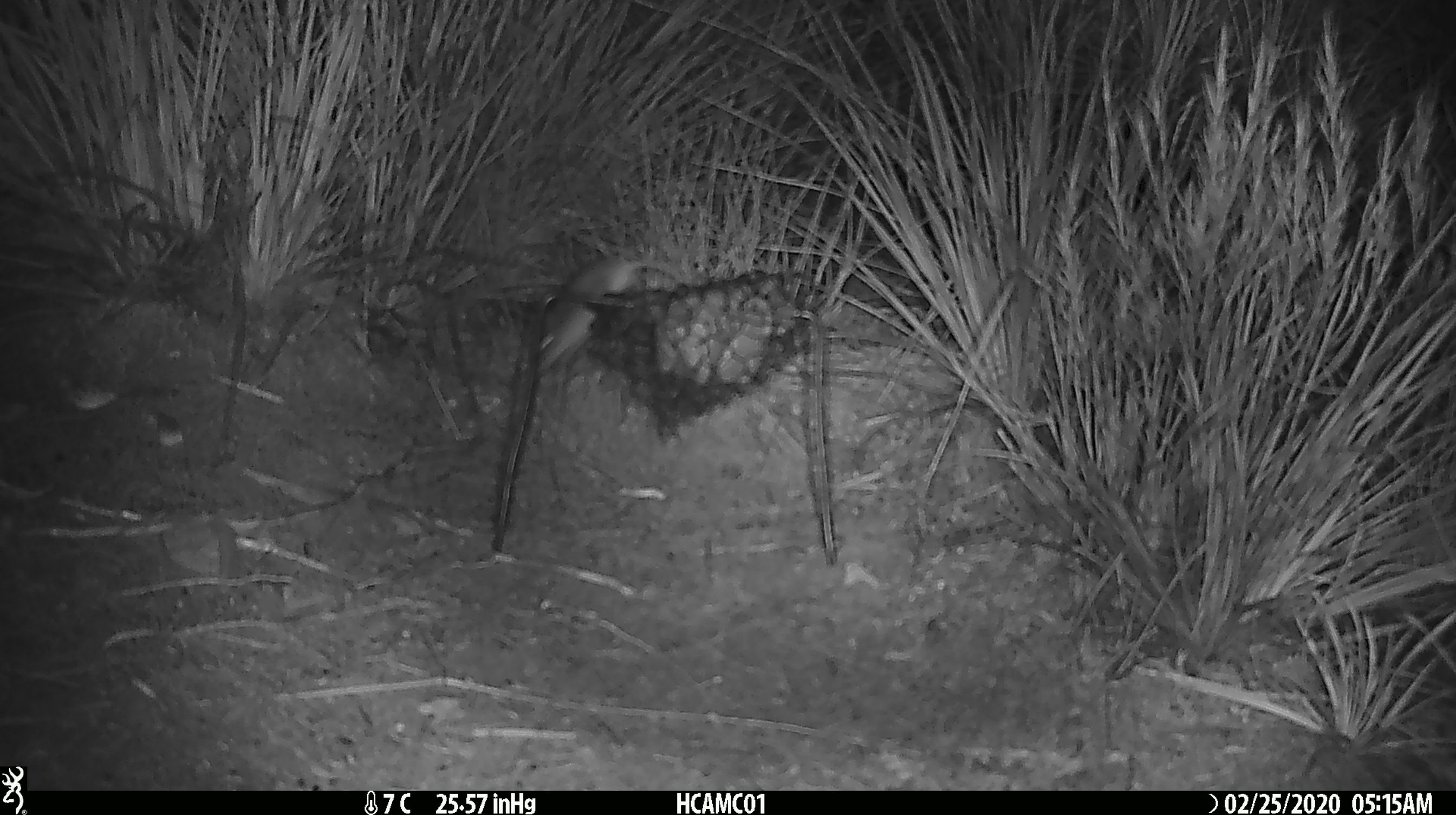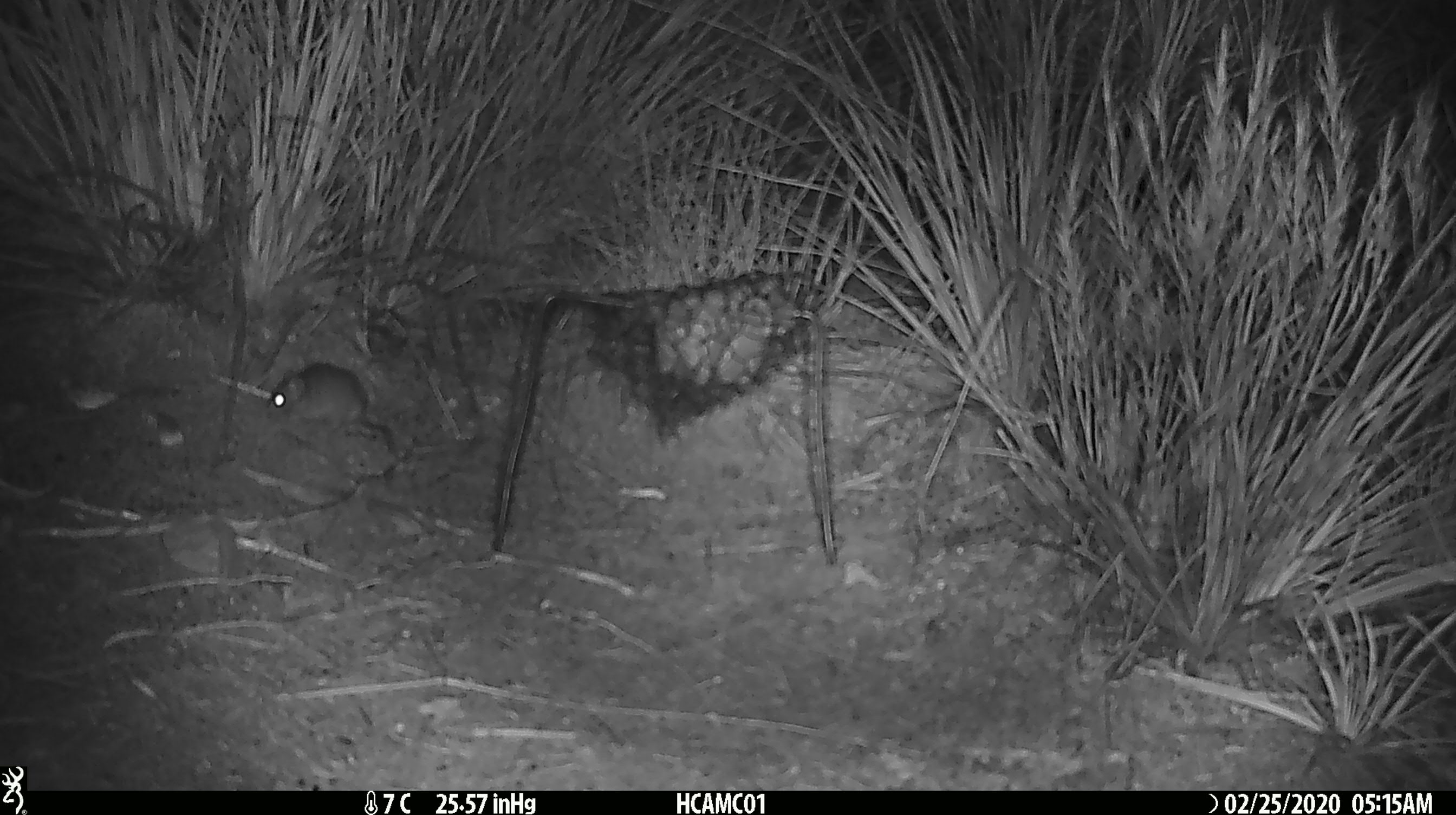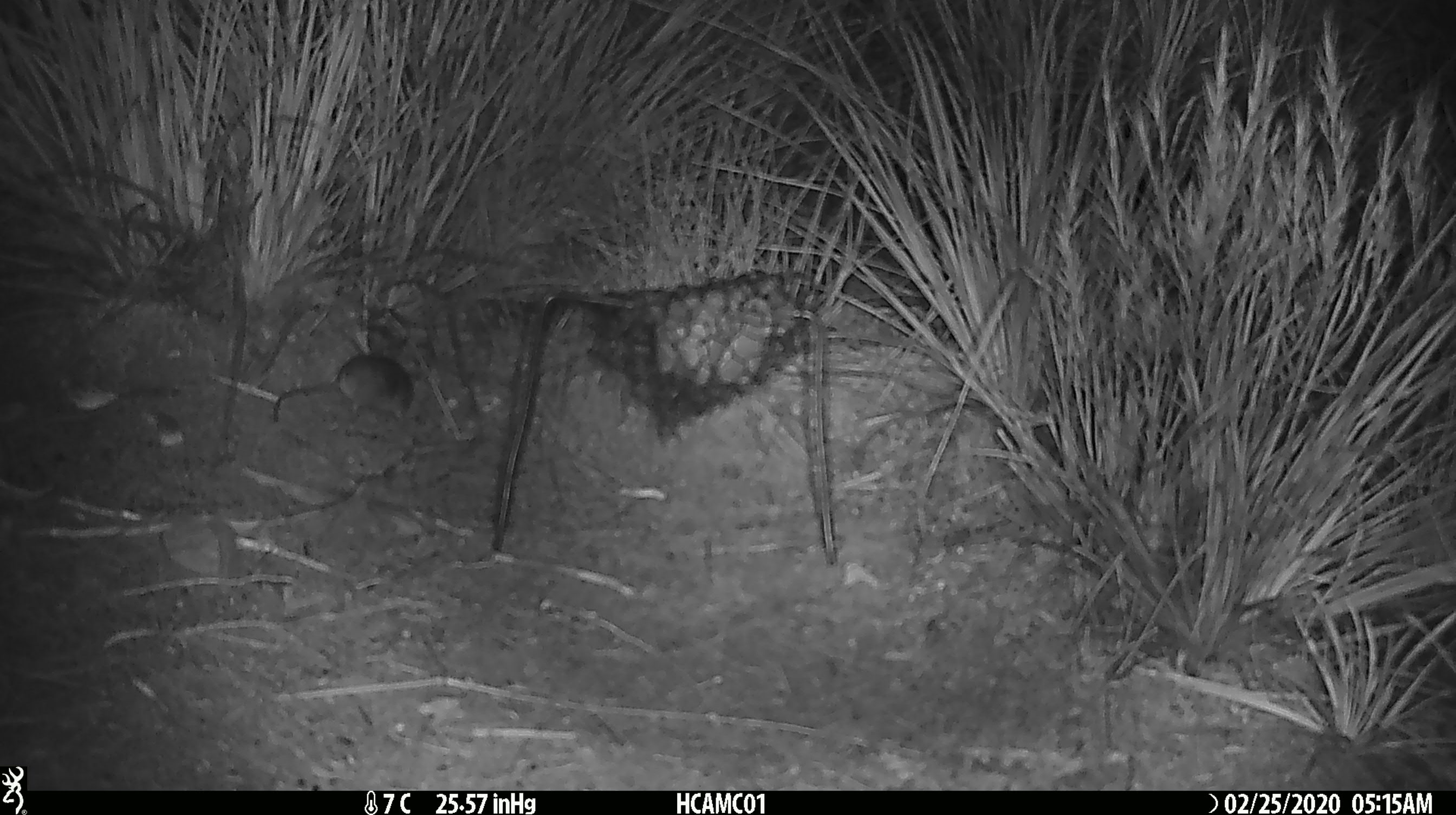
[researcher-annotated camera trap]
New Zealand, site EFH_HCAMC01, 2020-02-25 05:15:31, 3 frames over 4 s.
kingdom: Animalia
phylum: Chordata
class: Mammalia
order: Rodentia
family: Muridae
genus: Mus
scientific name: Mus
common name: mouse